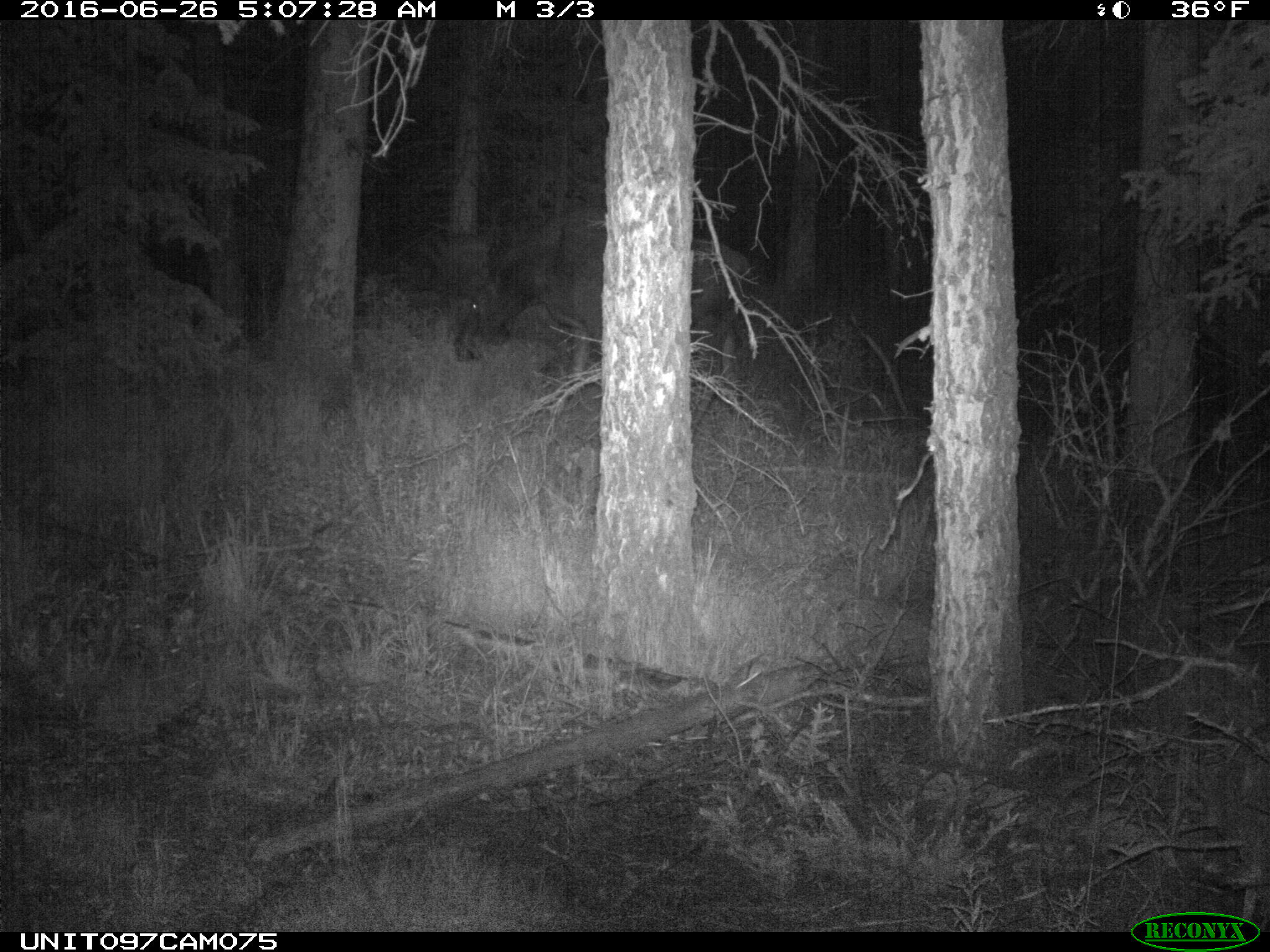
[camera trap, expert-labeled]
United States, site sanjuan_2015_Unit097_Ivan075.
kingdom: Animalia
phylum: Chordata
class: Mammalia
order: Artiodactyla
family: Cervidae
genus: Alces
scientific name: Alces alces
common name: moose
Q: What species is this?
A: Alces alces (moose).